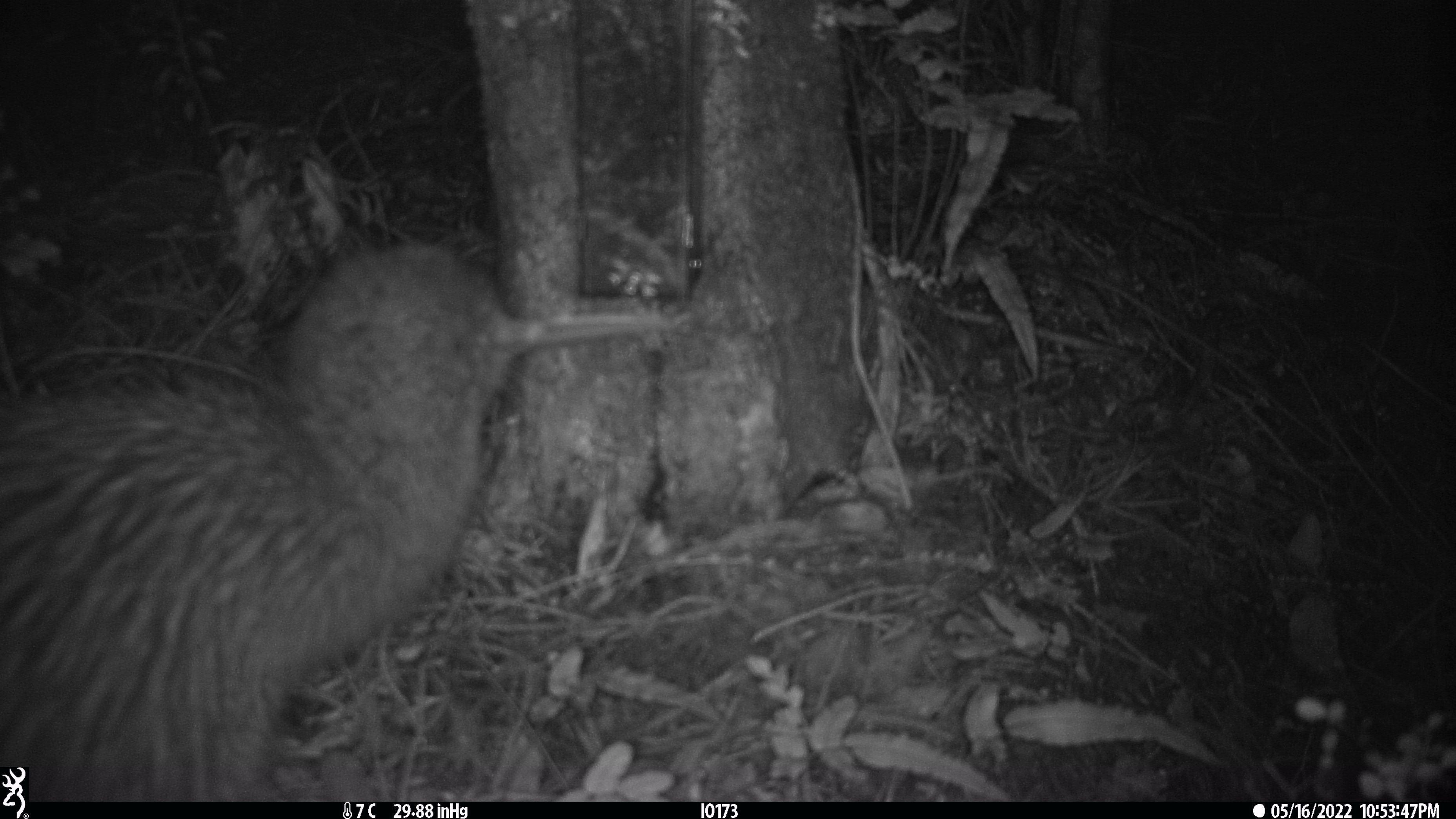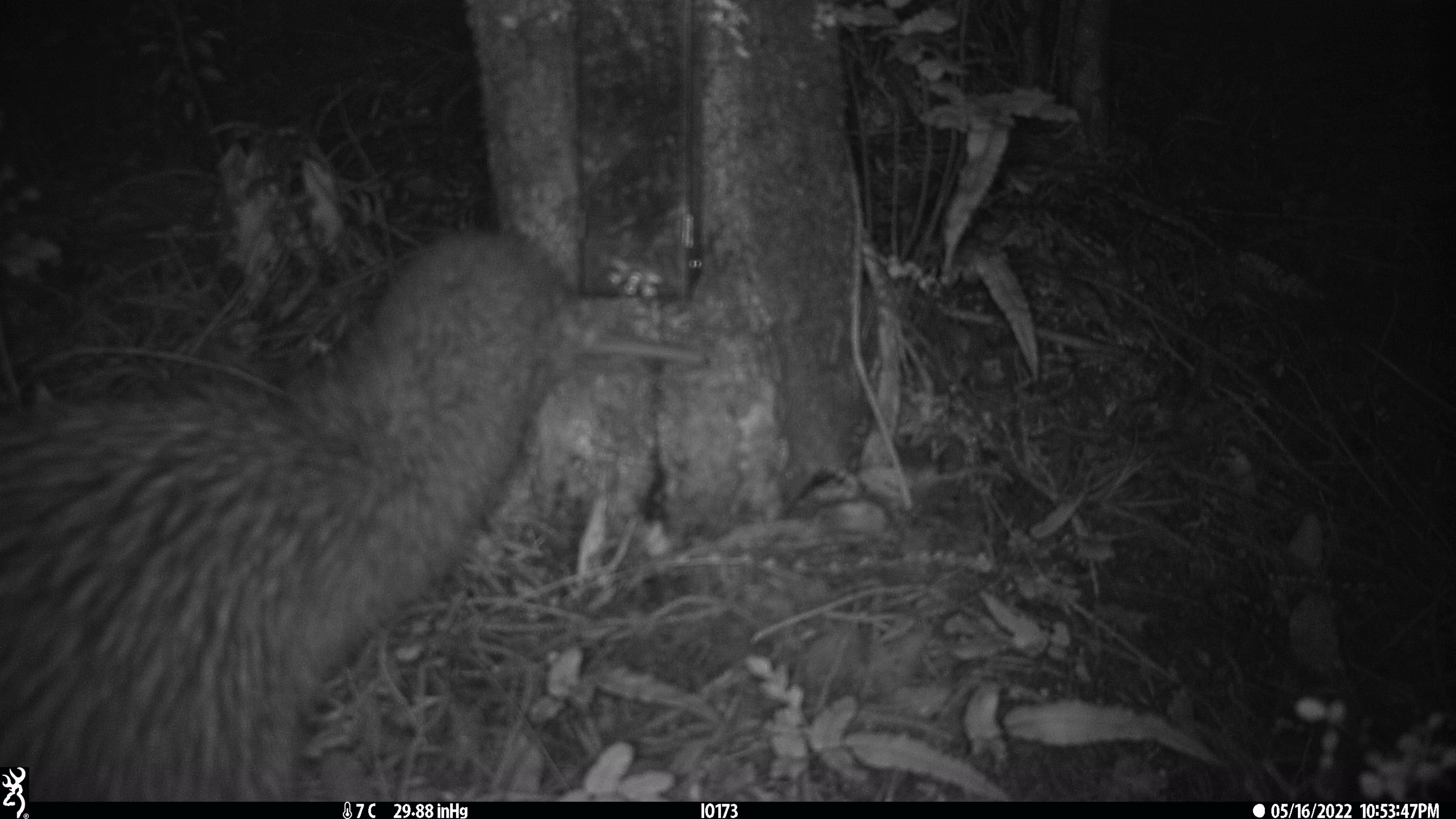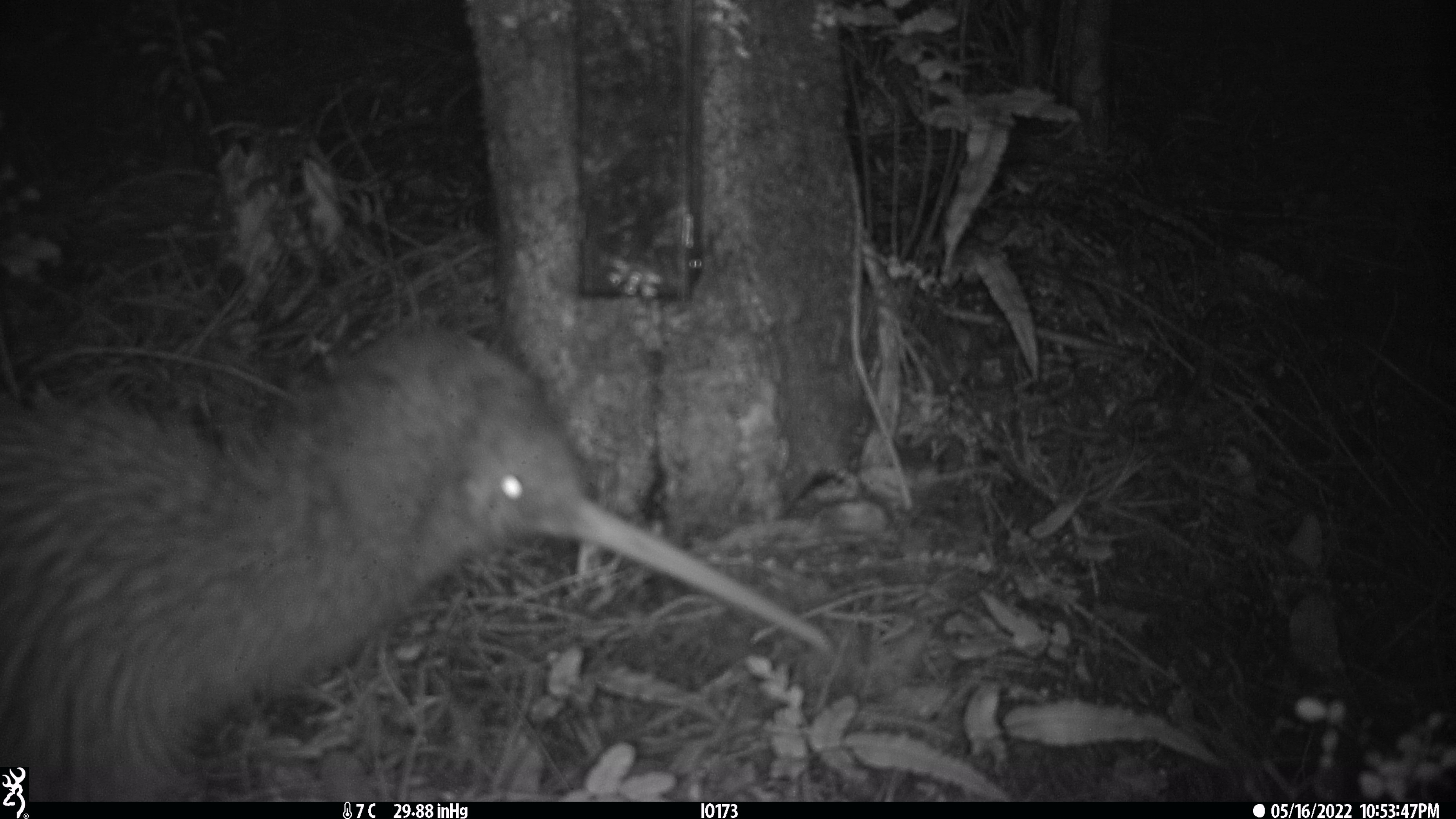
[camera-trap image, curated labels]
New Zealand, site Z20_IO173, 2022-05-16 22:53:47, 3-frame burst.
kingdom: Animalia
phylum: Chordata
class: Aves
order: Apterygiformes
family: Apterygidae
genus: Apteryx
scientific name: Apteryx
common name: kiwi